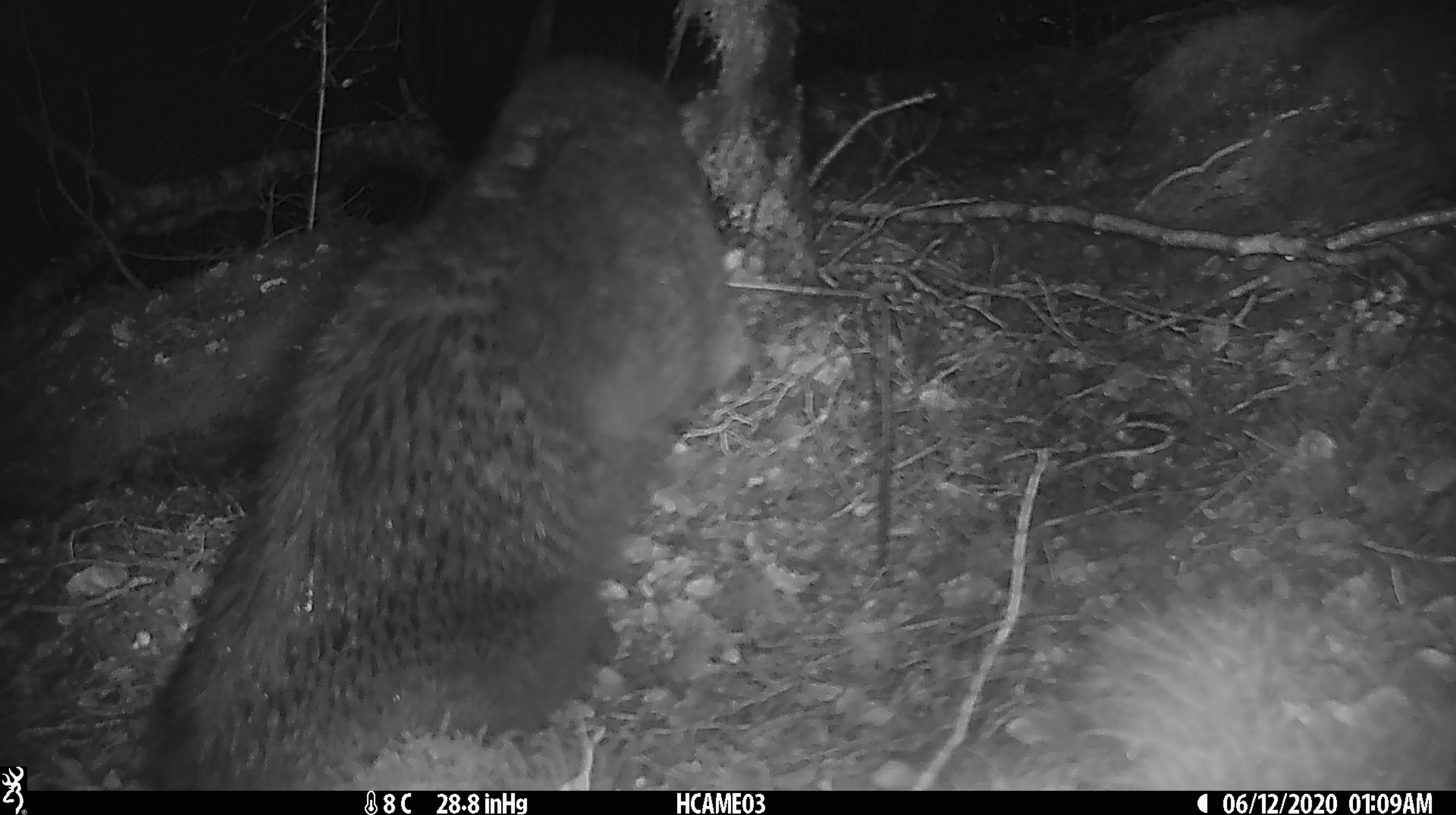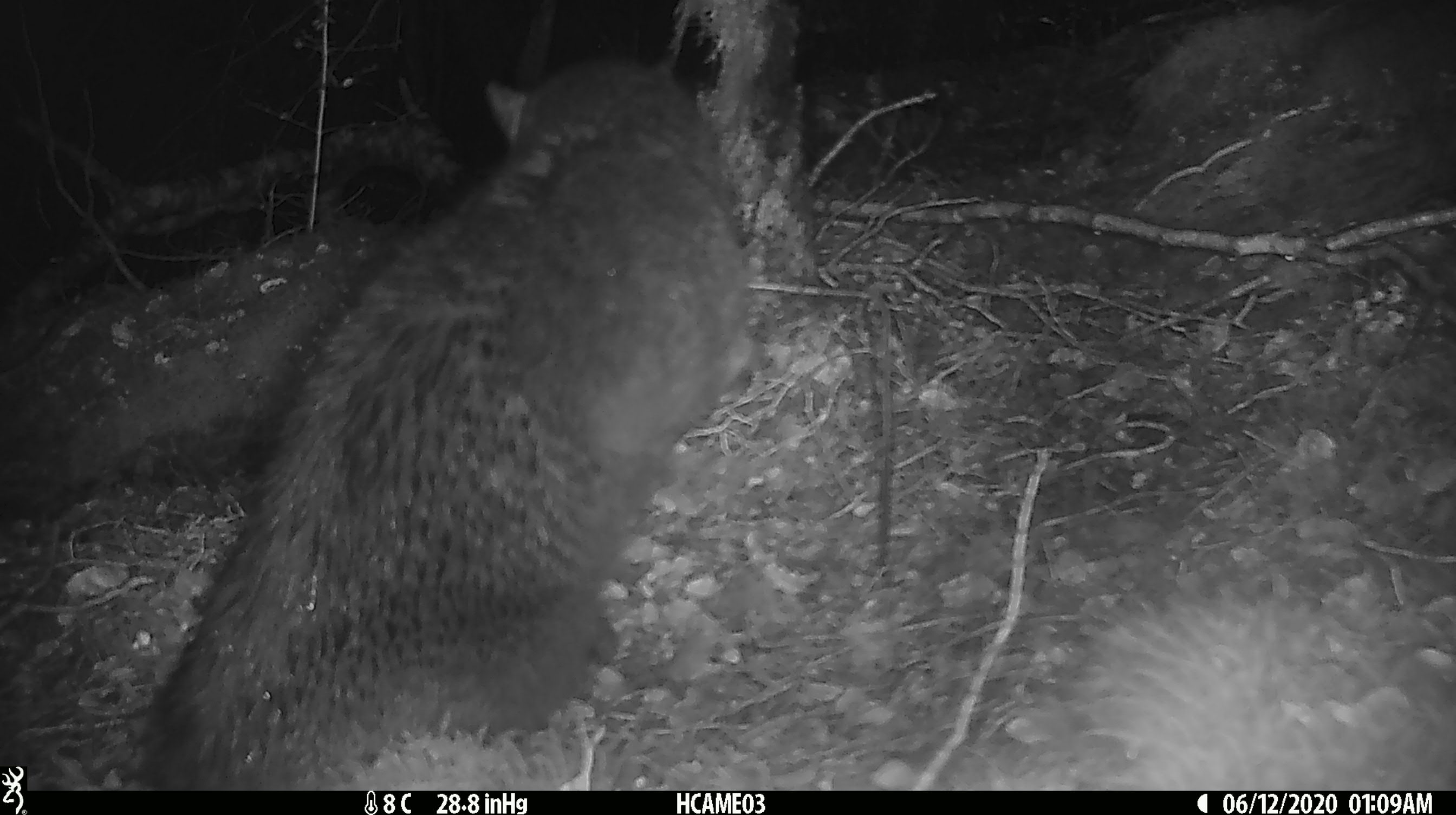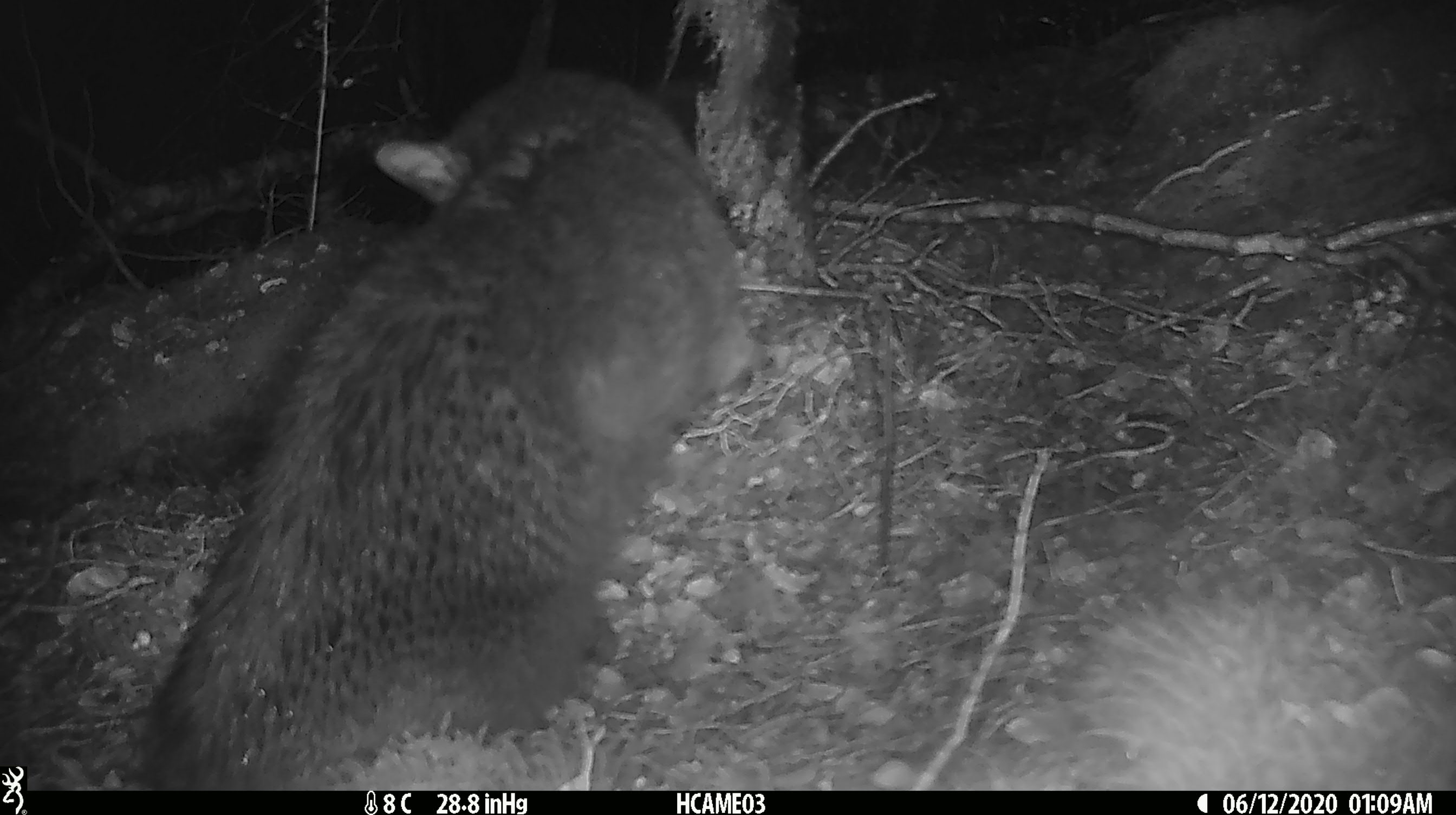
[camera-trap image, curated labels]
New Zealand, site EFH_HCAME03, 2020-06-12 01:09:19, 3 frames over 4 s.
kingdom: Animalia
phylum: Chordata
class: Mammalia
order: Carnivora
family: Felidae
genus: Felis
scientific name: Felis catus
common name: domestic cat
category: cat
Cat (domestic cat) (Felis catus).